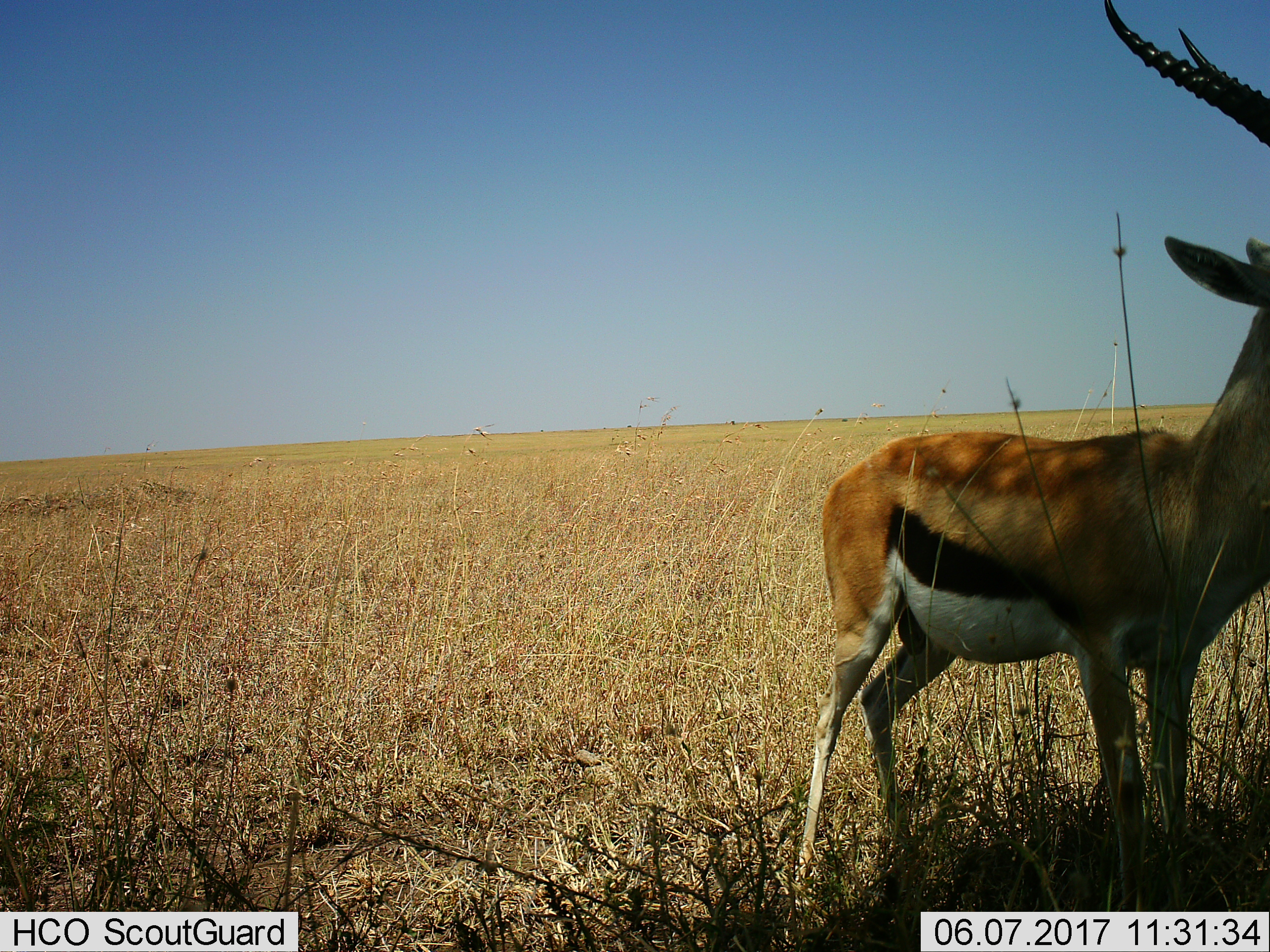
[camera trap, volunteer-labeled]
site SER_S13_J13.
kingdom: Animalia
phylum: Chordata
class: Mammalia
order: Artiodactyla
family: Bovidae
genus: Eudorcas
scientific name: Eudorcas thomsonii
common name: thomson's gazelle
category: gazellethomsons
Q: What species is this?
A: Gazellethomsons (thomson's gazelle) (Eudorcas thomsonii).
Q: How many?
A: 1.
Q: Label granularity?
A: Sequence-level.